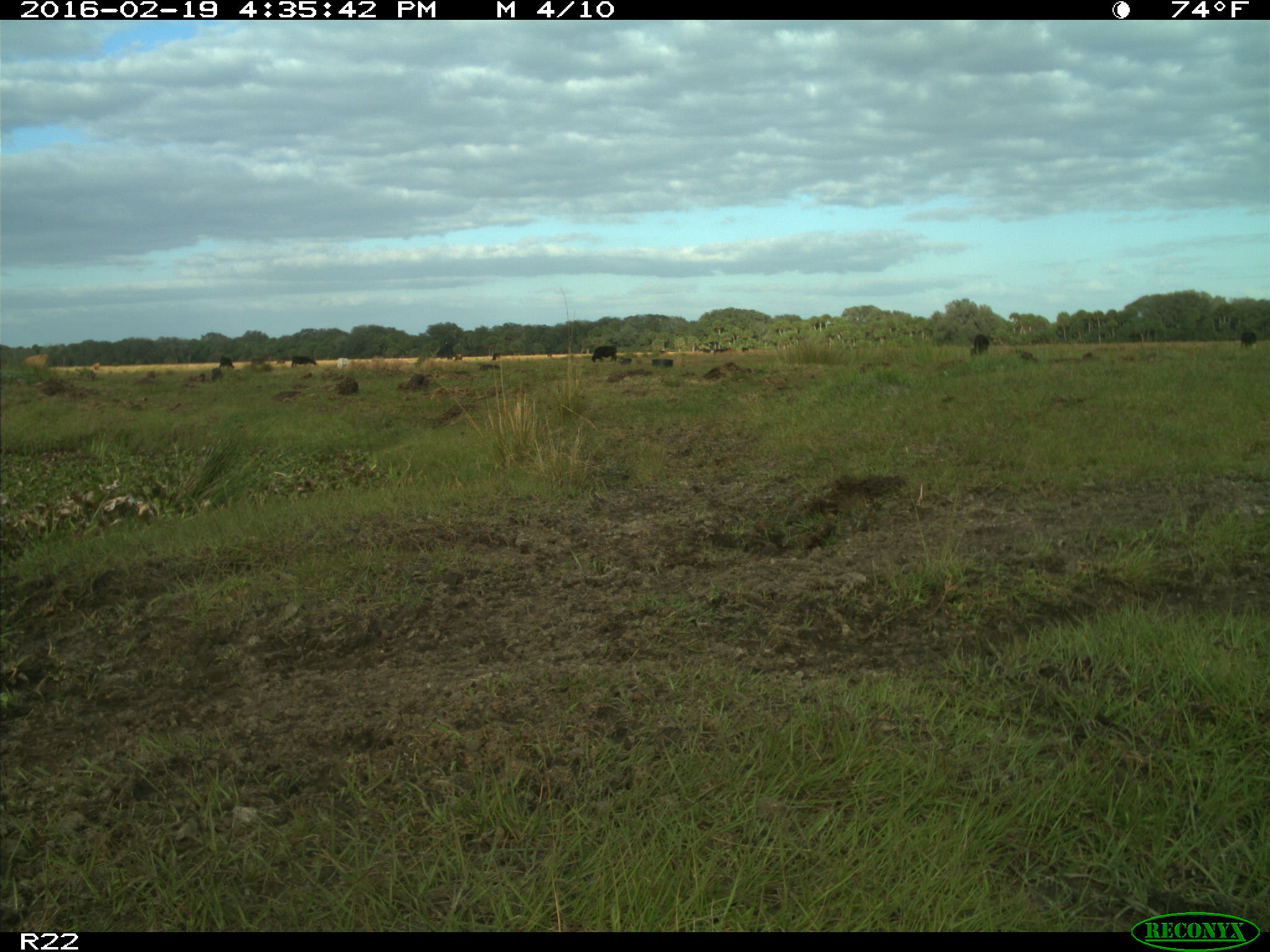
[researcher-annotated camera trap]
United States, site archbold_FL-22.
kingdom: Animalia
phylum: Chordata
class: Mammalia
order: Artiodactyla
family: Bovidae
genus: Bos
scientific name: Bos taurus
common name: domestic cow